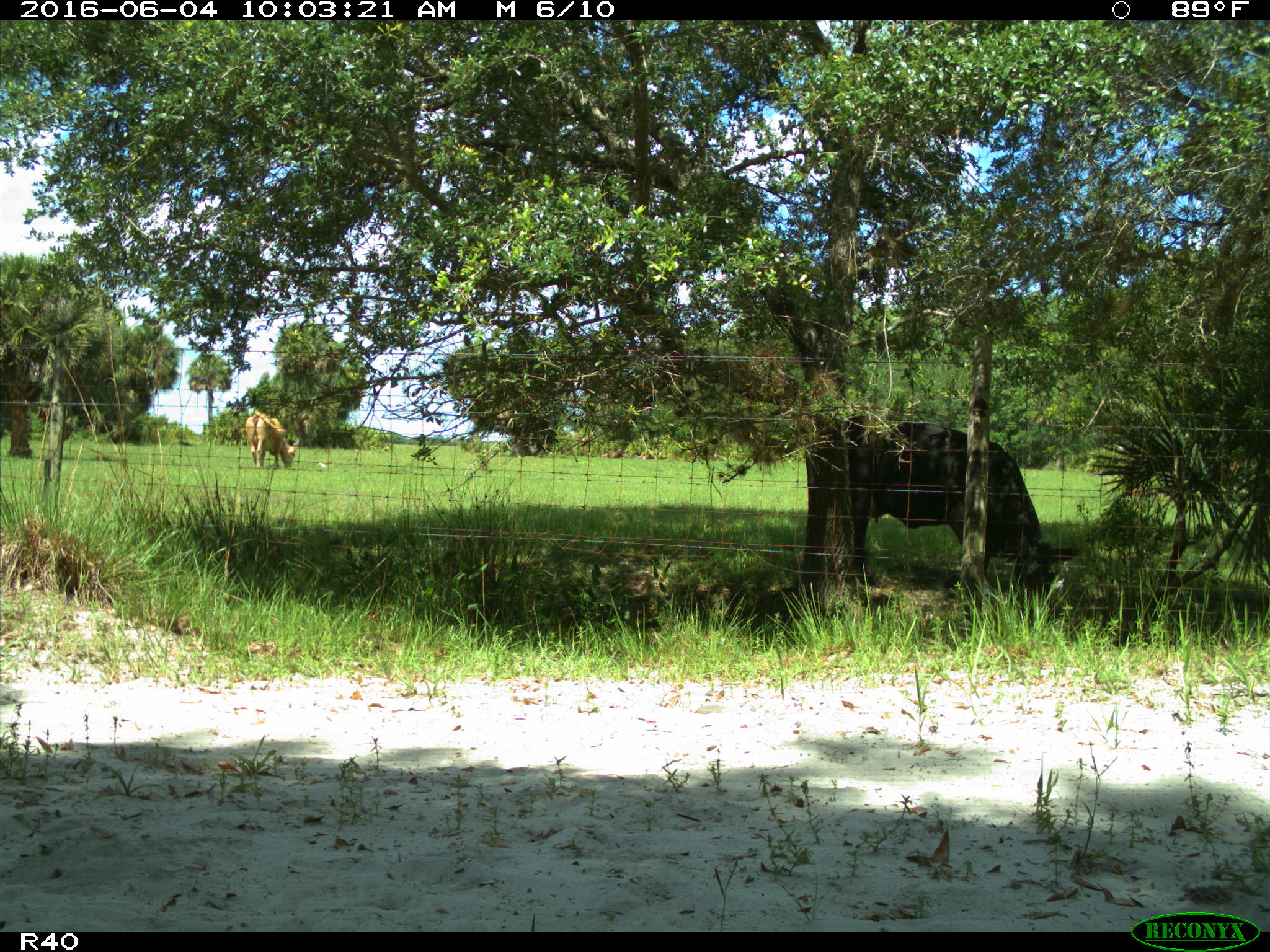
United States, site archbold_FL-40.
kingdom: Animalia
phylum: Chordata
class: Mammalia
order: Artiodactyla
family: Bovidae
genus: Bos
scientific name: Bos taurus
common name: domestic cow